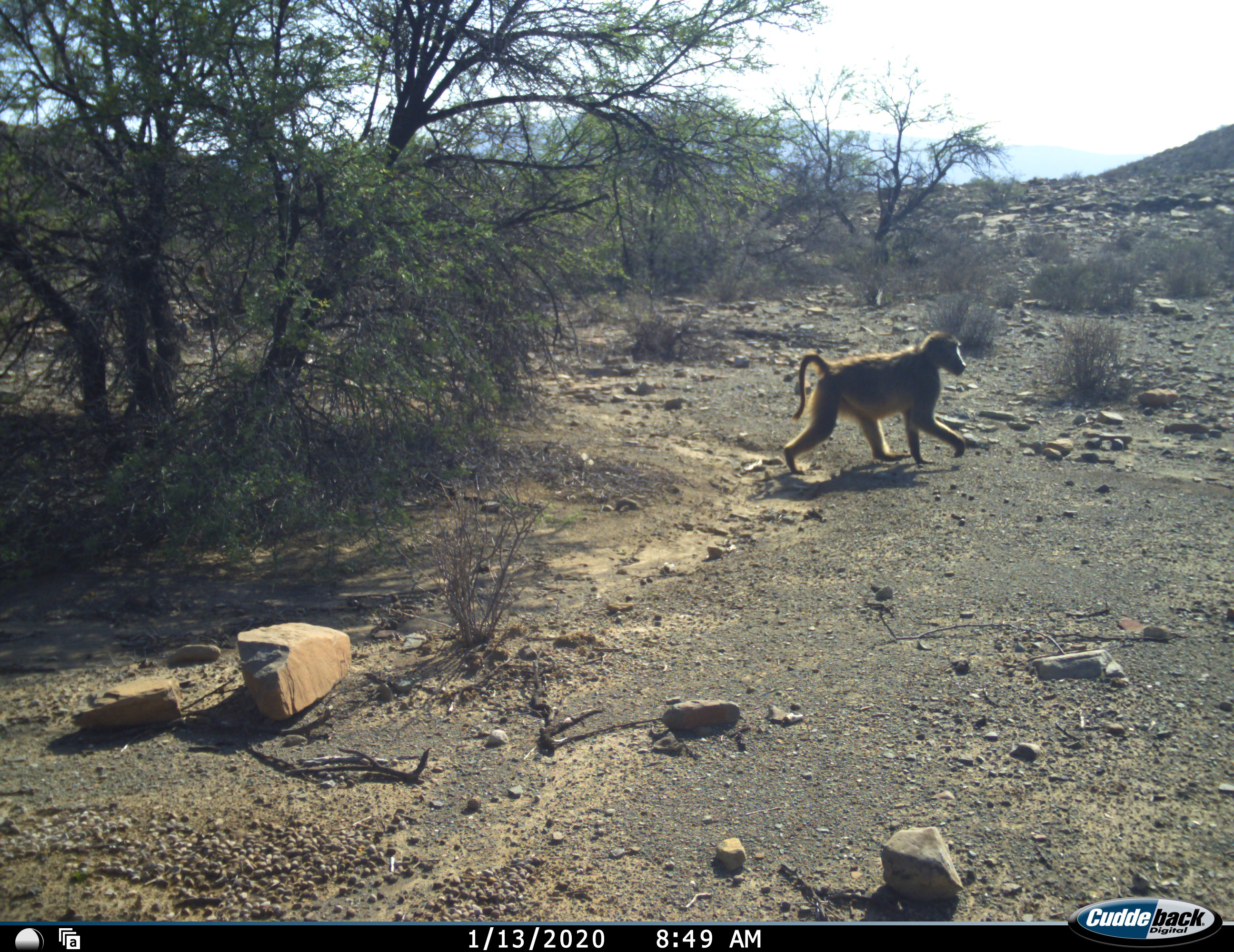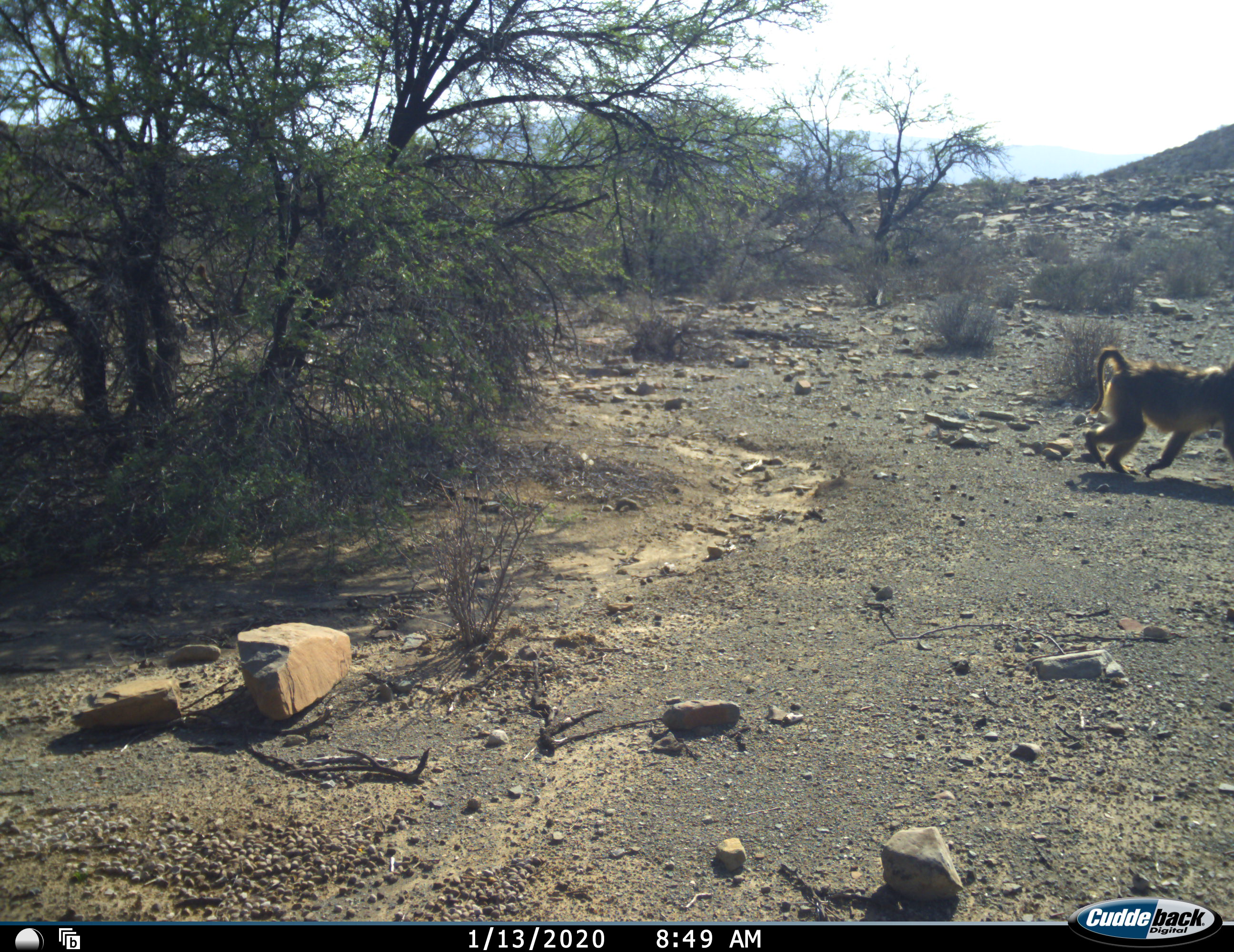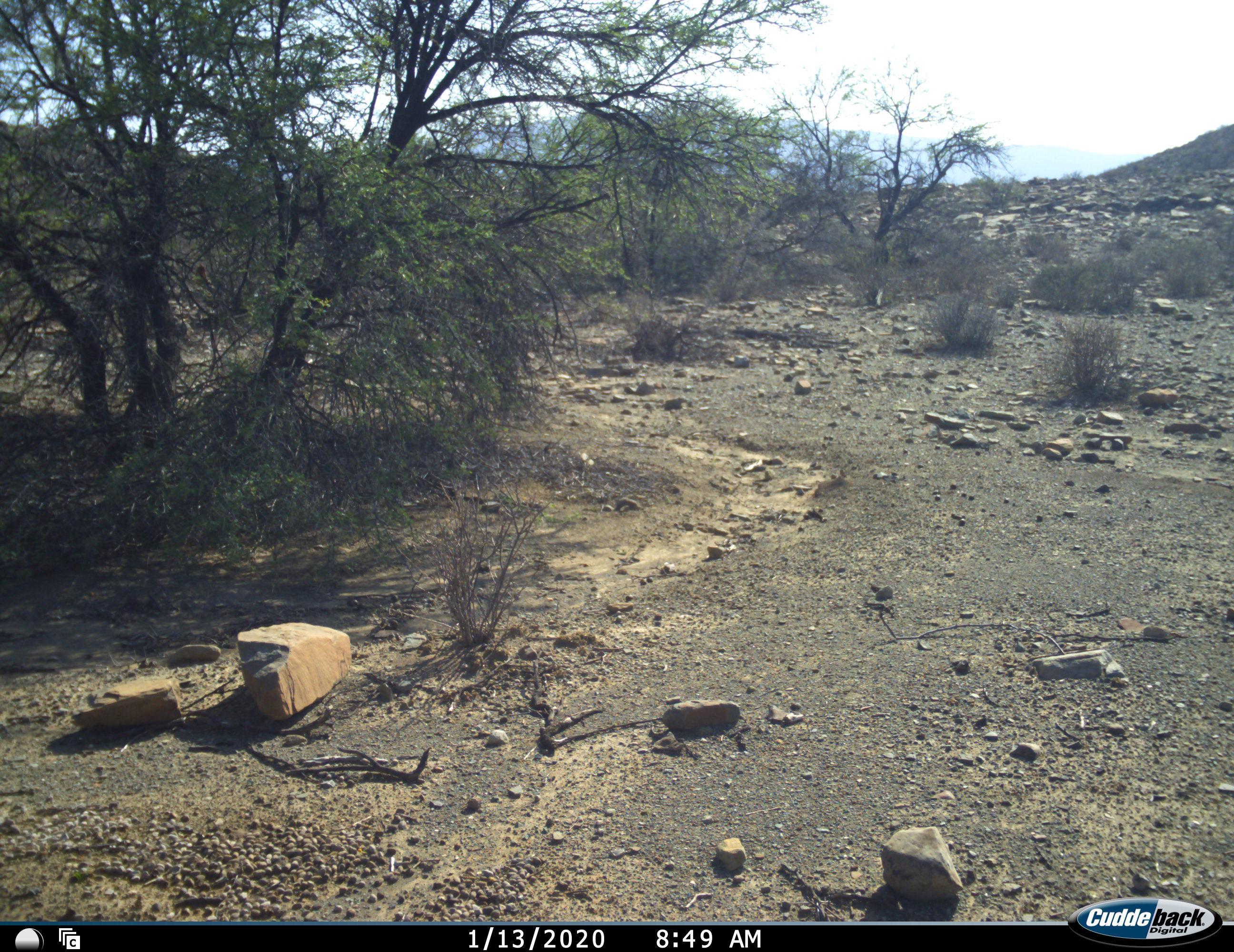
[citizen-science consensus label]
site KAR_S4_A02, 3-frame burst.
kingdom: Animalia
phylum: Chordata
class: Mammalia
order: Primates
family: Cercopithecidae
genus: Papio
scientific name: Papio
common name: baboon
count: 1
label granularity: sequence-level